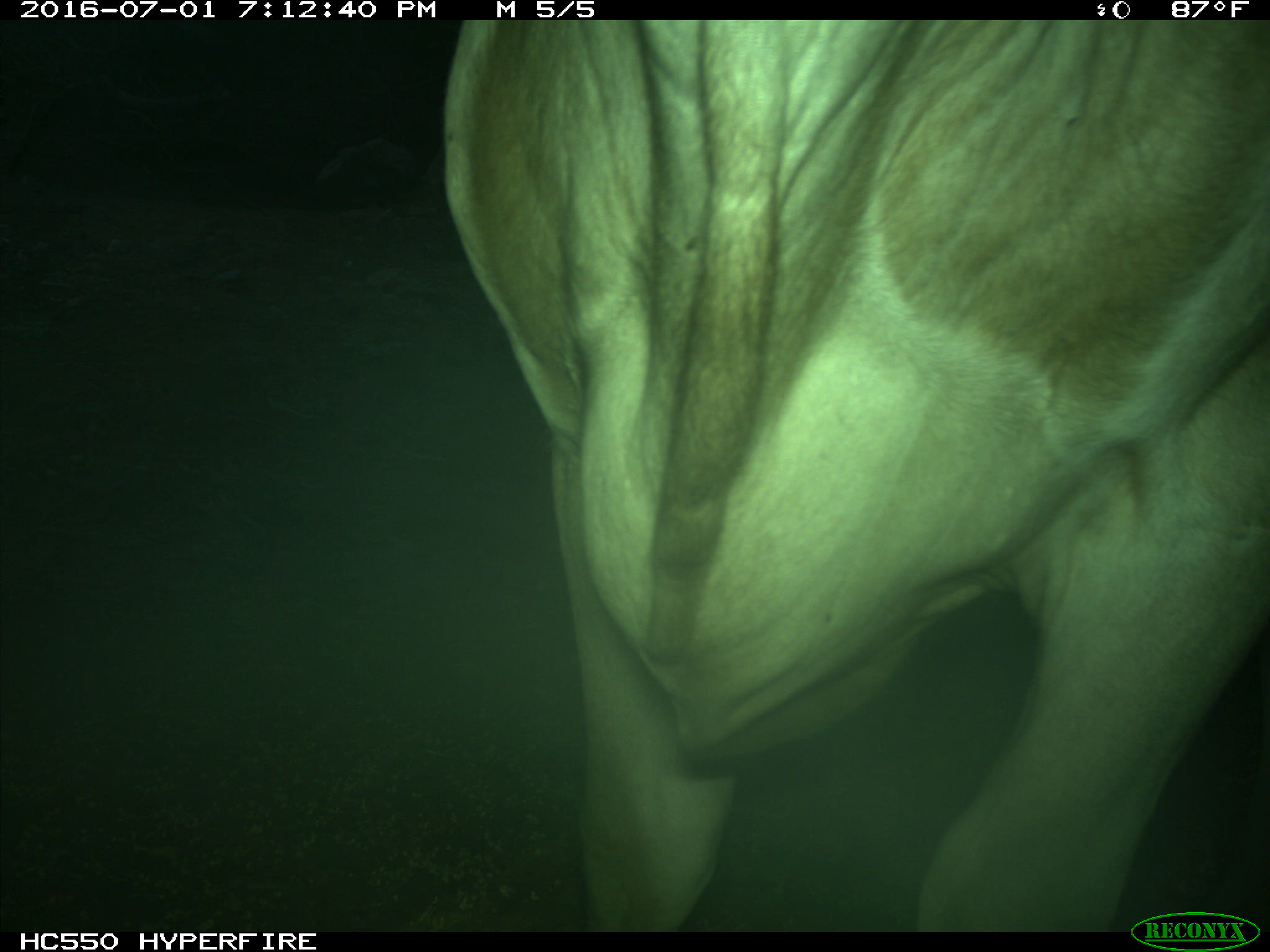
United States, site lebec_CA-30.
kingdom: Animalia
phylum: Chordata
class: Mammalia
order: Artiodactyla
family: Bovidae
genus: Bos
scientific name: Bos taurus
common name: domestic cow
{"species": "Bos taurus (domestic cow)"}